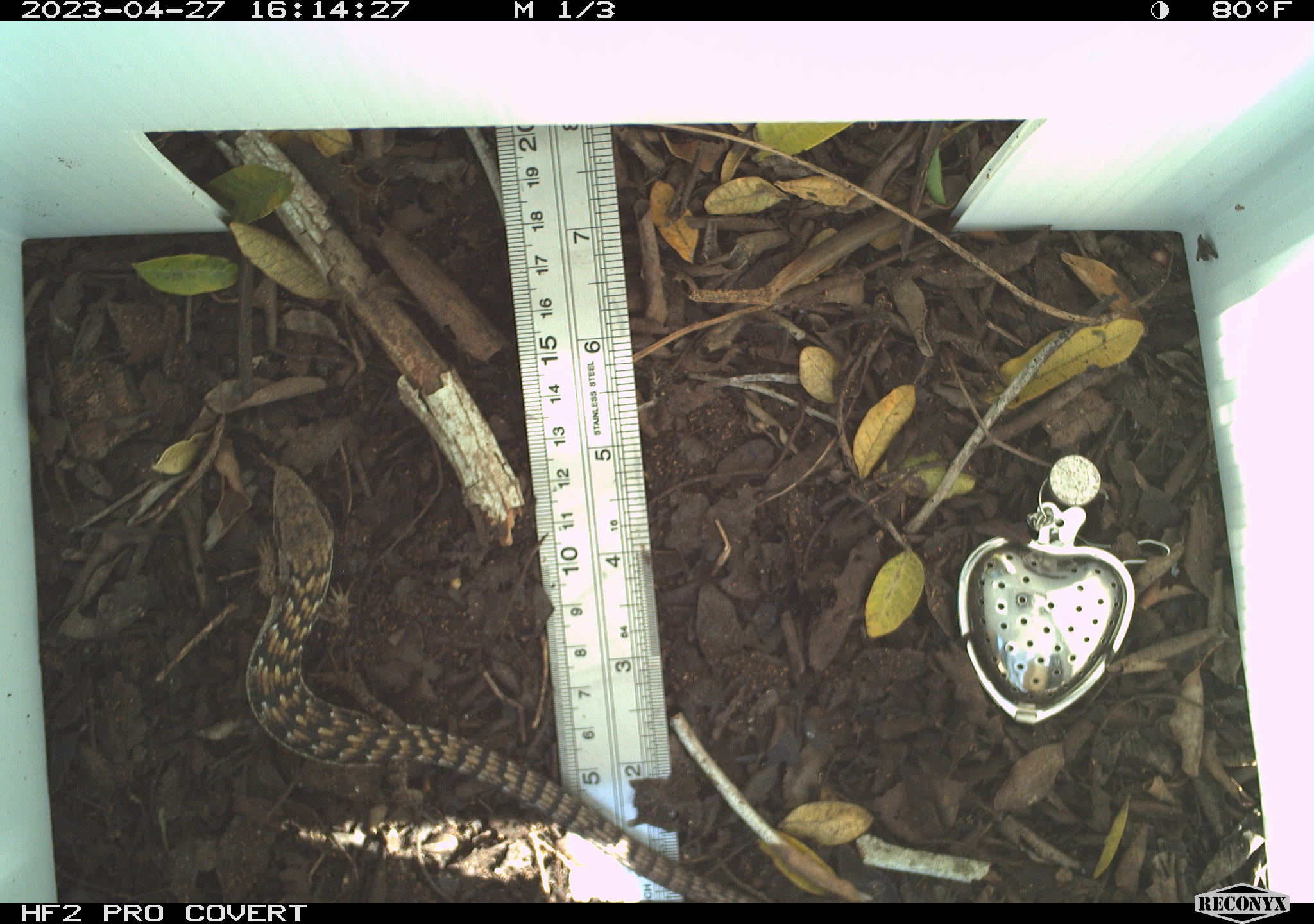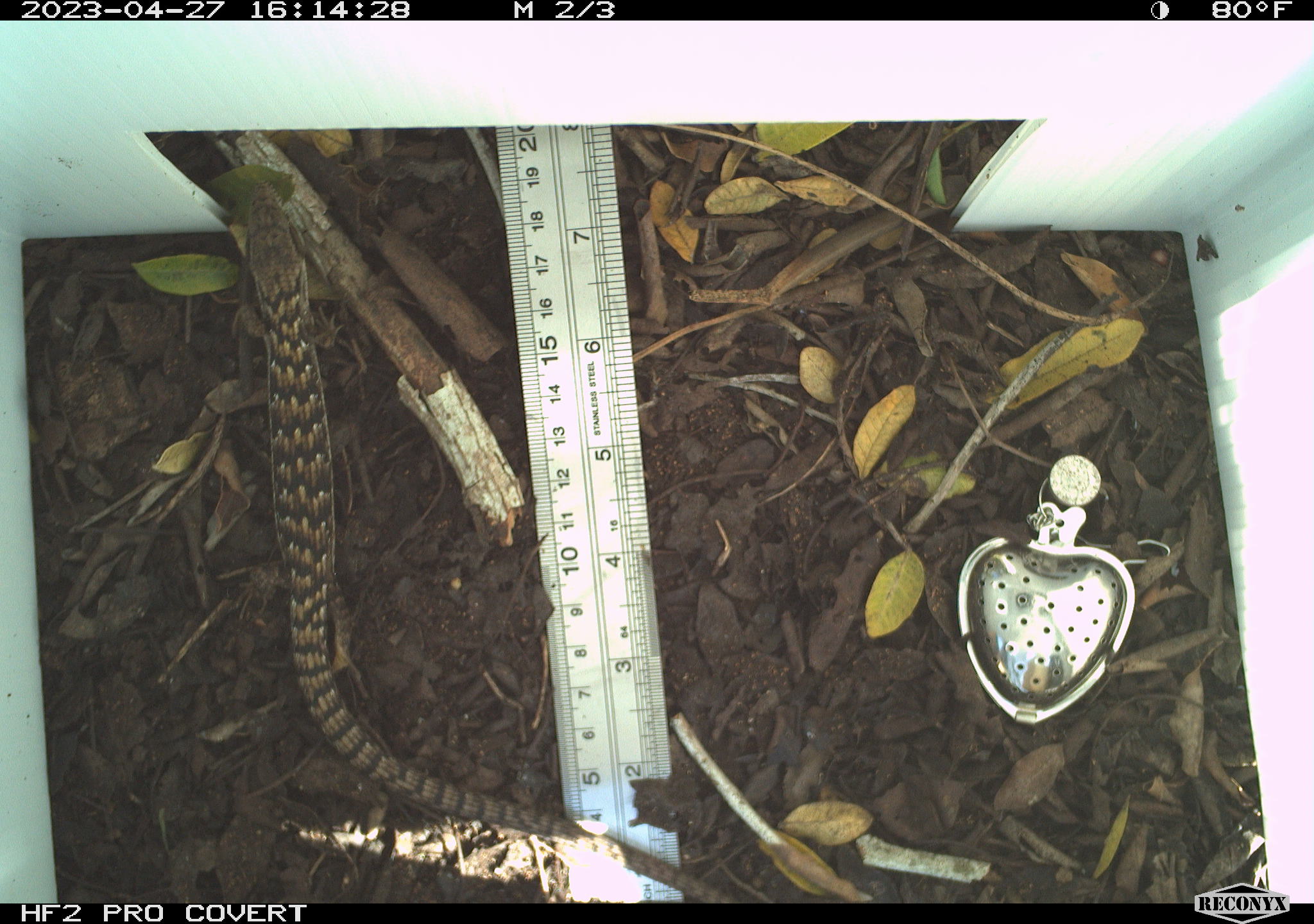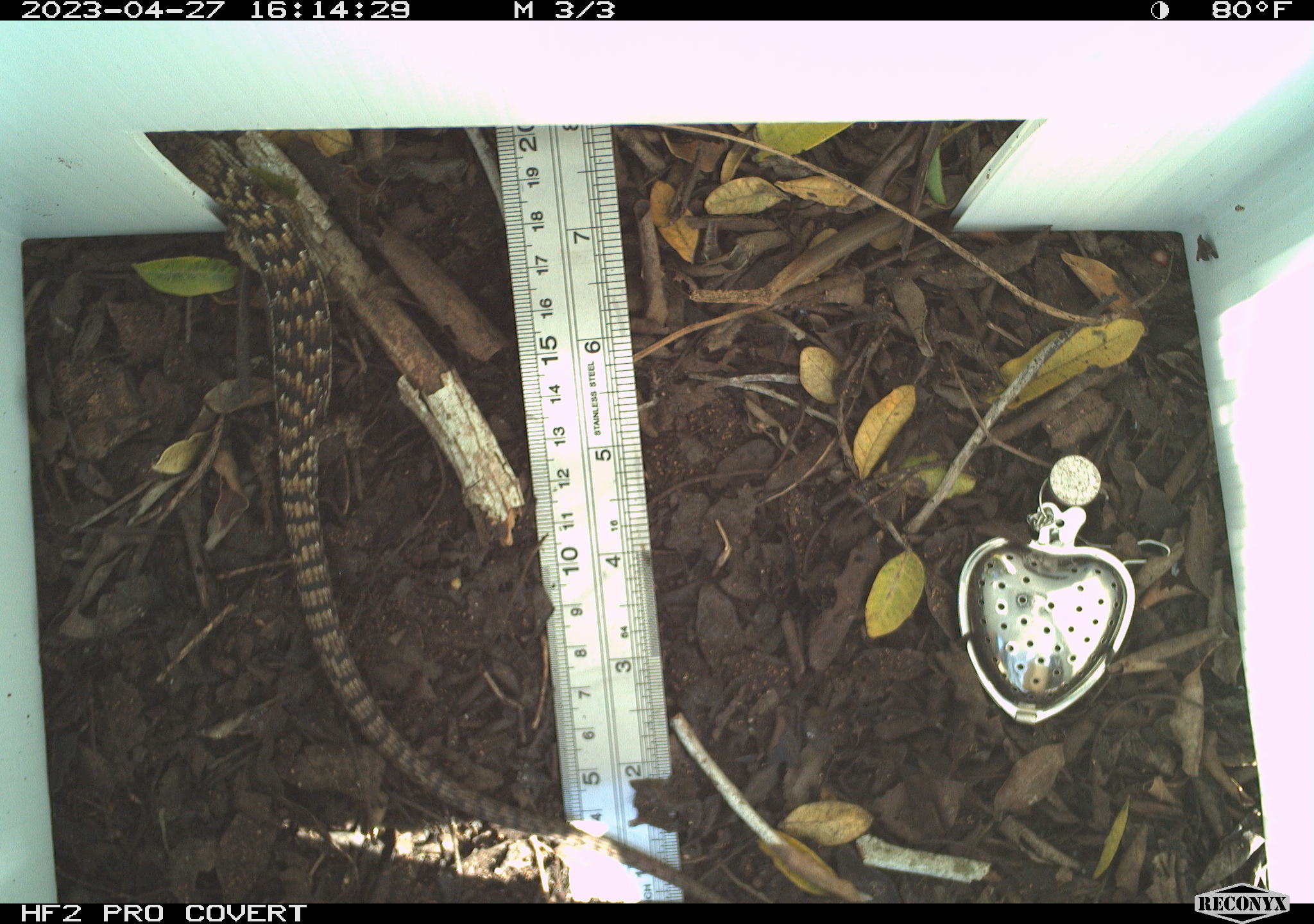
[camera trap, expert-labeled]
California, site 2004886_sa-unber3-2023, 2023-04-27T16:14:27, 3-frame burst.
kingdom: Animalia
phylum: Chordata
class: Reptilia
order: Squamata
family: Anguidae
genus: Elgaria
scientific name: Elgaria multicarinata webbii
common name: san diego alligator lizard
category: woodland alligator lizard